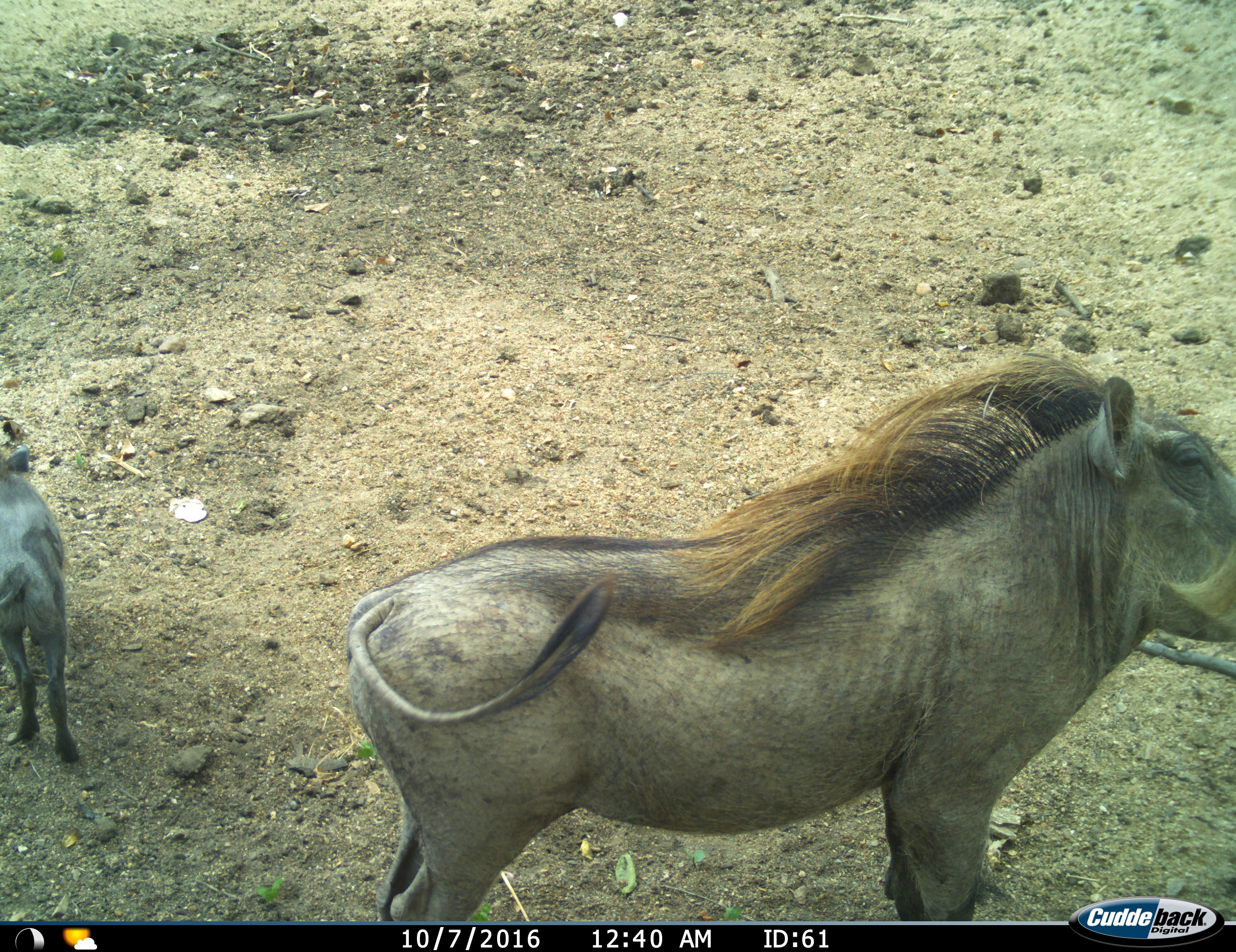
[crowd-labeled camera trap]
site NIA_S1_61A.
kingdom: Animalia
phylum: Chordata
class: Mammalia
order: Artiodactyla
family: Suidae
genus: Phacochoerus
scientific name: Phacochoerus africanus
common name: warthog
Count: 2.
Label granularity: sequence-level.